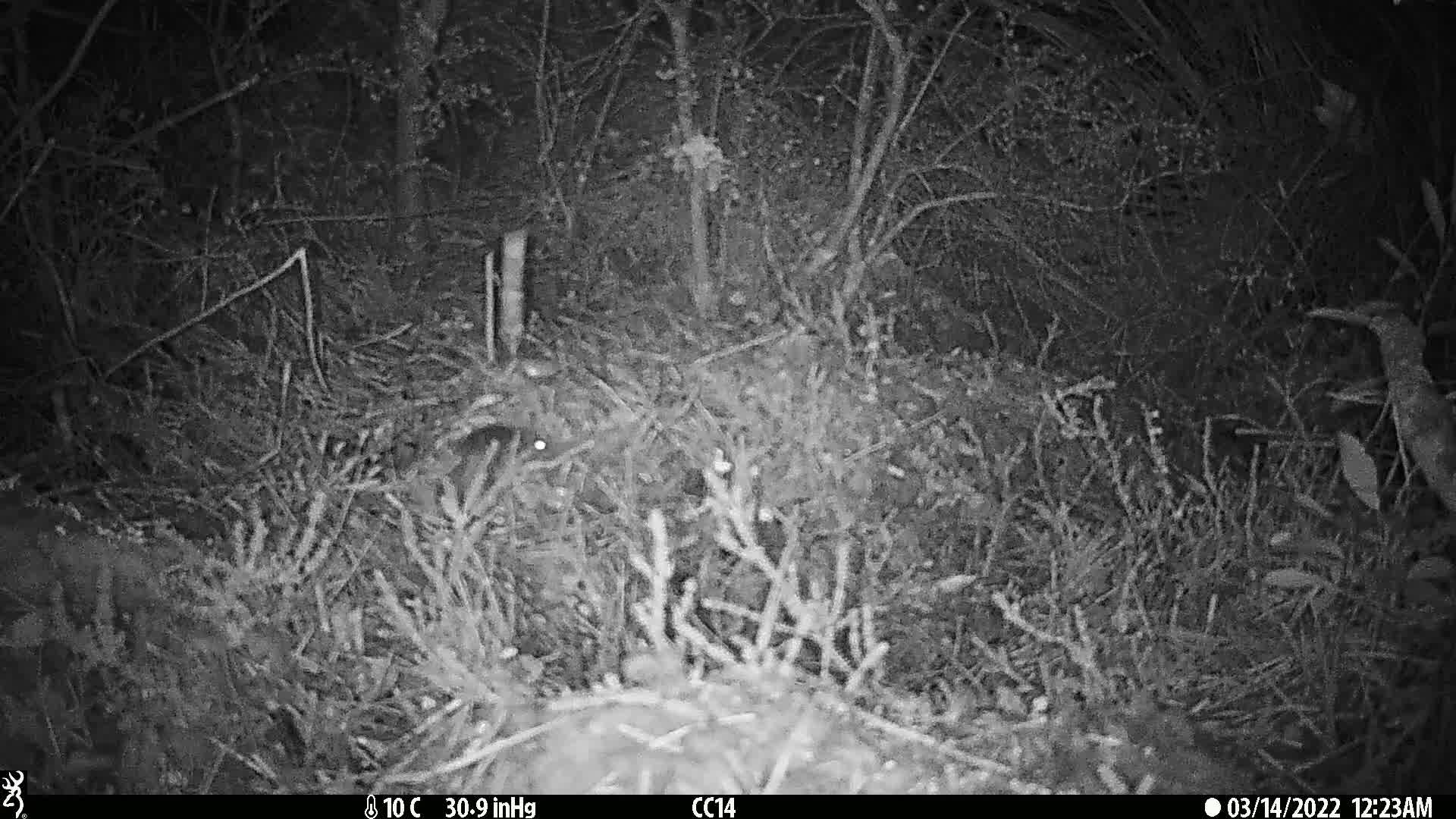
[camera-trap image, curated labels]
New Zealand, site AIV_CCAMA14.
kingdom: Animalia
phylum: Chordata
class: Mammalia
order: Rodentia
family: Muridae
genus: Mus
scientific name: Mus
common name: mouse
Mouse (Mus).